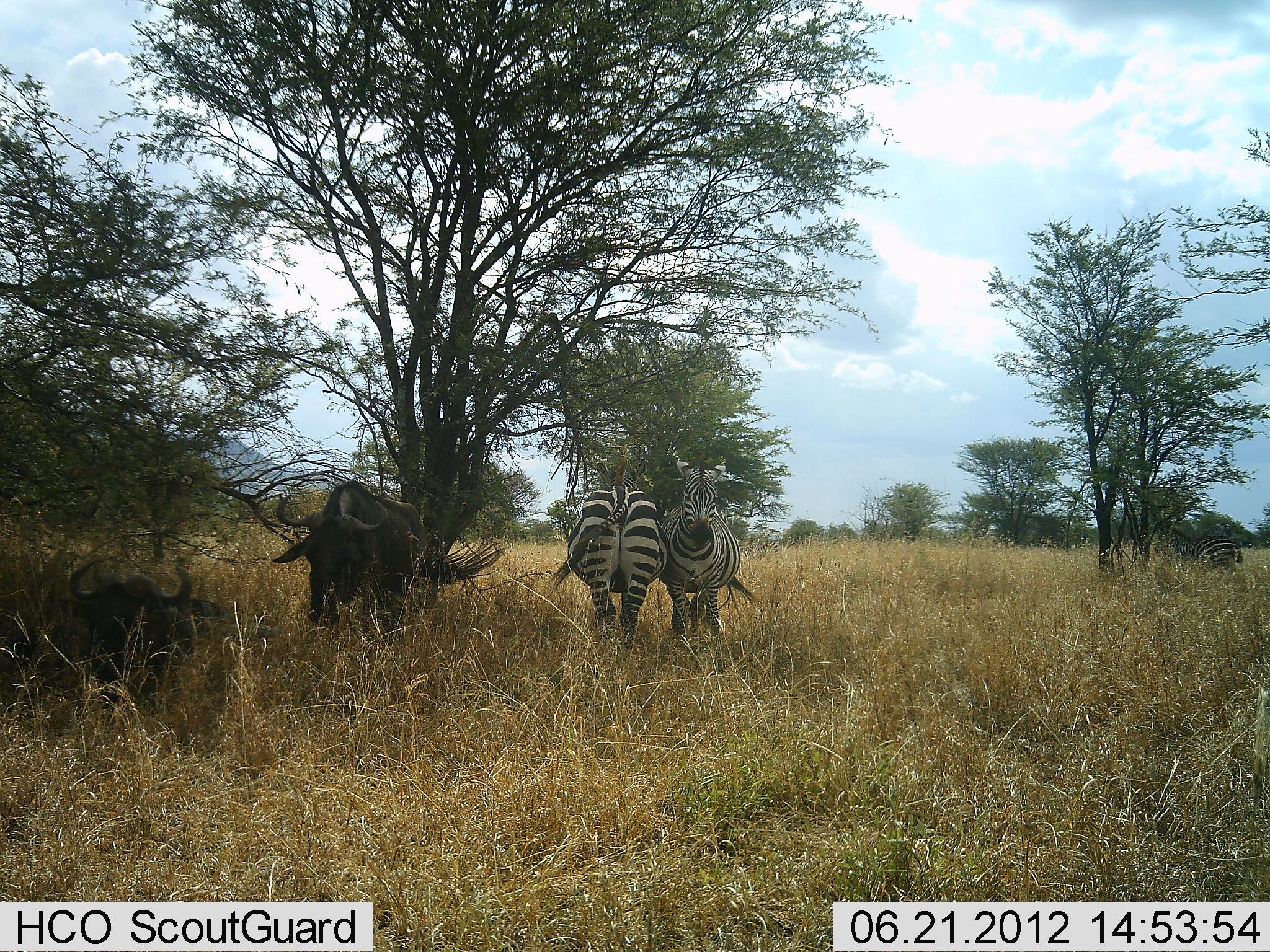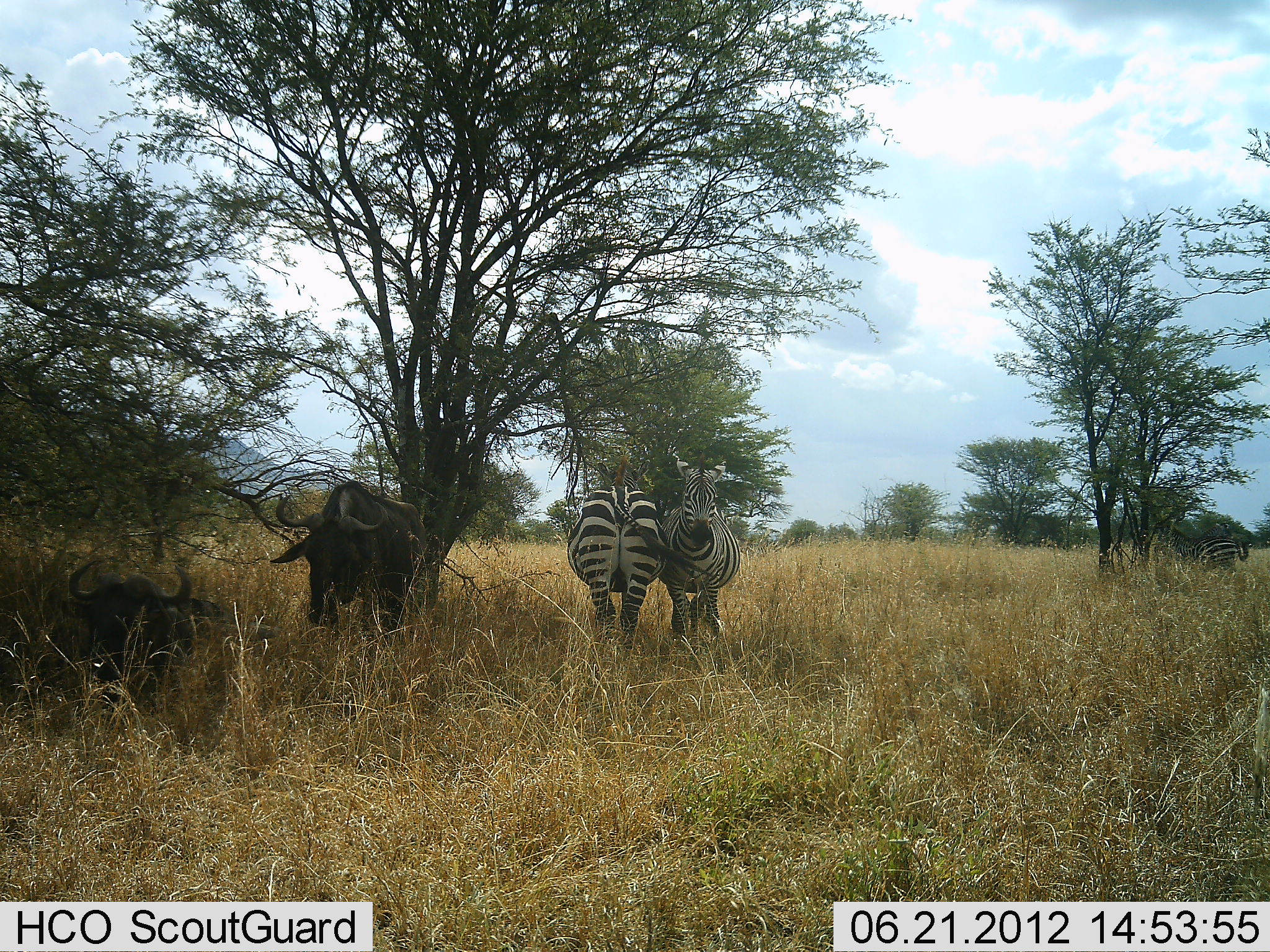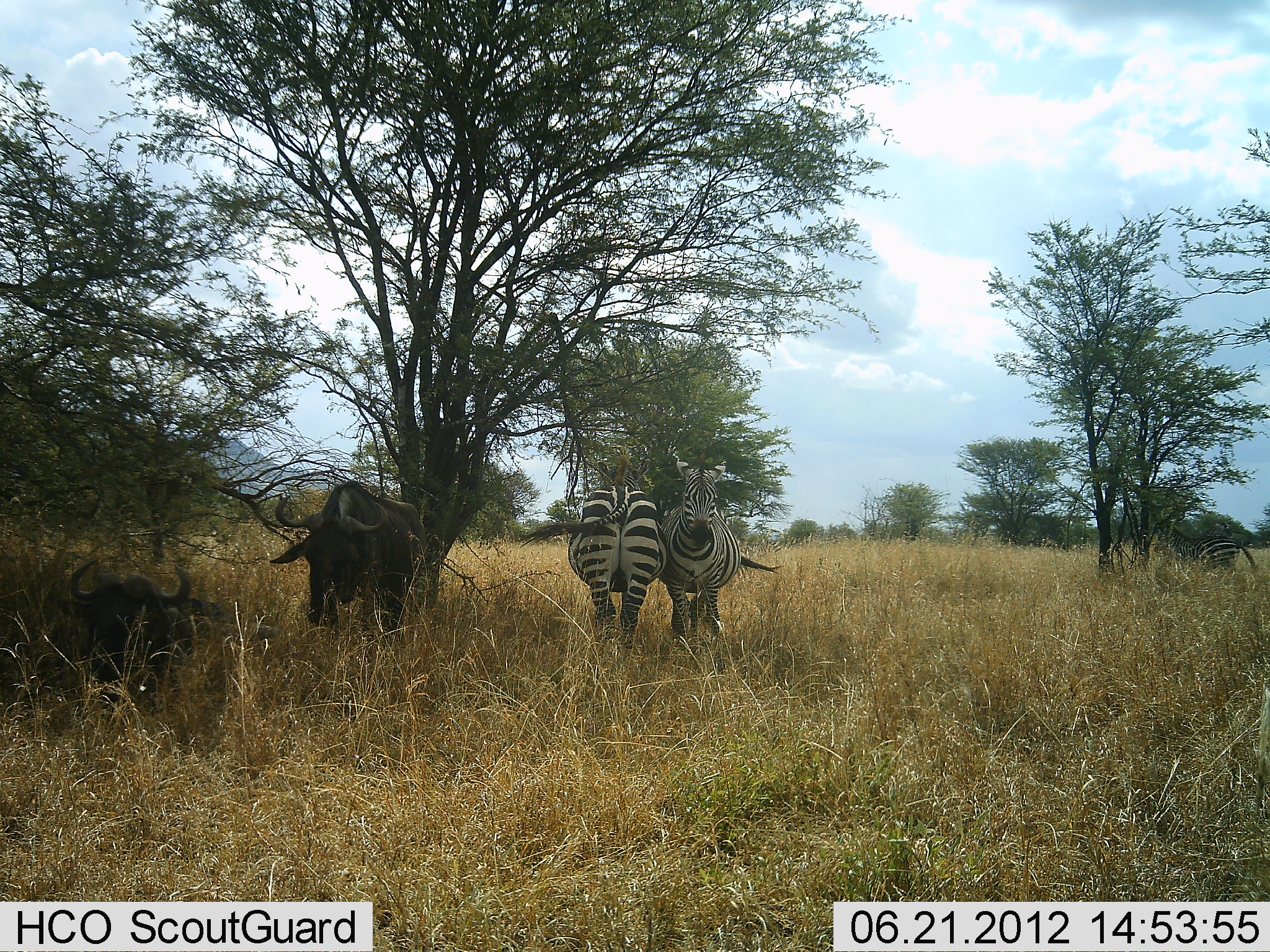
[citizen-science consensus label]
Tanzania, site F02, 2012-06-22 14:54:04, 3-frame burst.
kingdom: Animalia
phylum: Chordata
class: Mammalia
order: Artiodactyla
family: Bovidae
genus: Connochaetes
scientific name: Connochaetes taurinus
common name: blue wildebeest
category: wildebeest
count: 2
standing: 80%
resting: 90%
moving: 0%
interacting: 0%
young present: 0%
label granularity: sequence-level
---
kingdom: Animalia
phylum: Chordata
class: Mammalia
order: Perissodactyla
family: Equidae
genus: Equus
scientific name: Equus quagga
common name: plains zebra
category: zebra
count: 3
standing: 73%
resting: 18%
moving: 0%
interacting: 27%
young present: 0%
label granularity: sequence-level